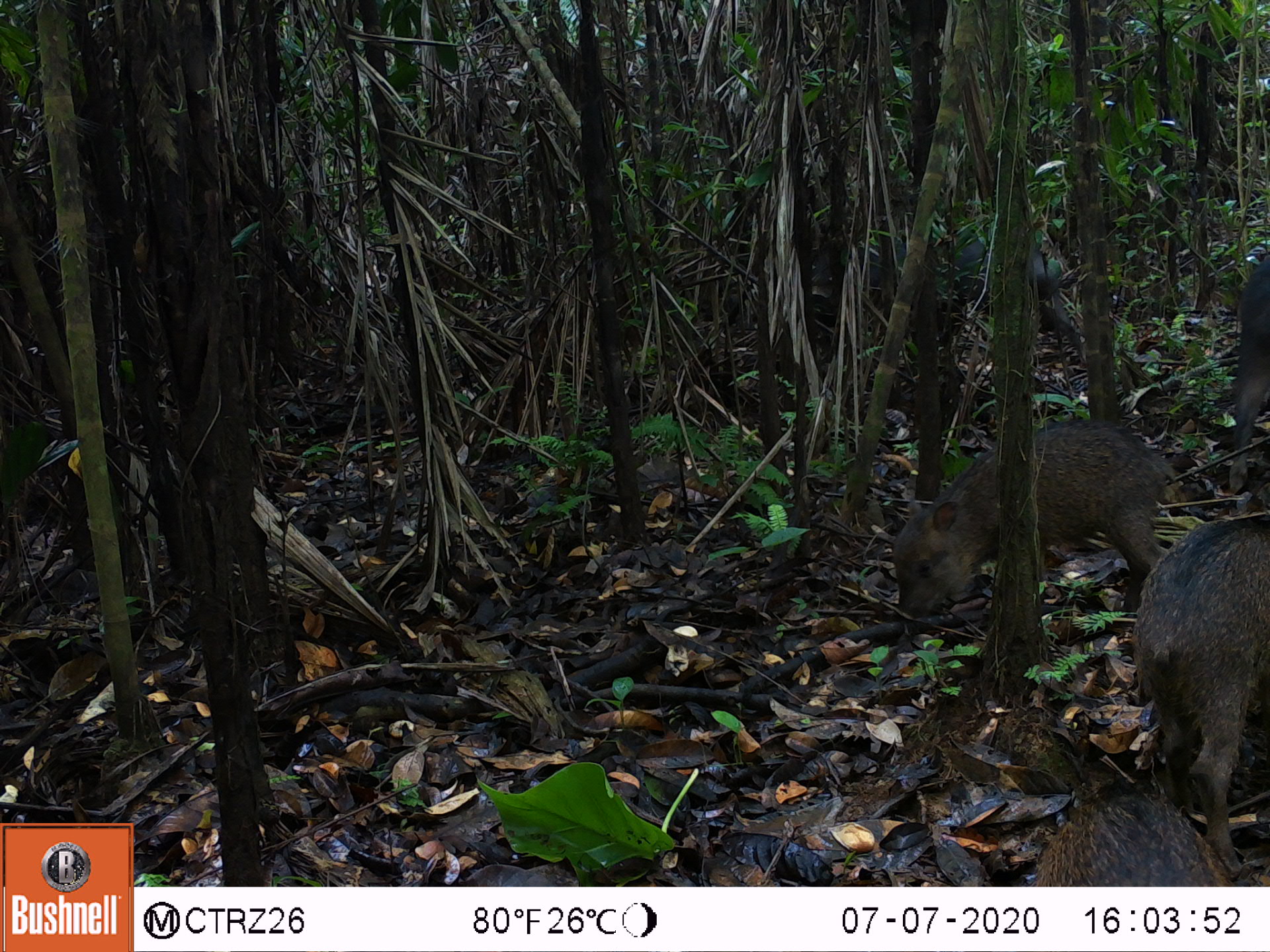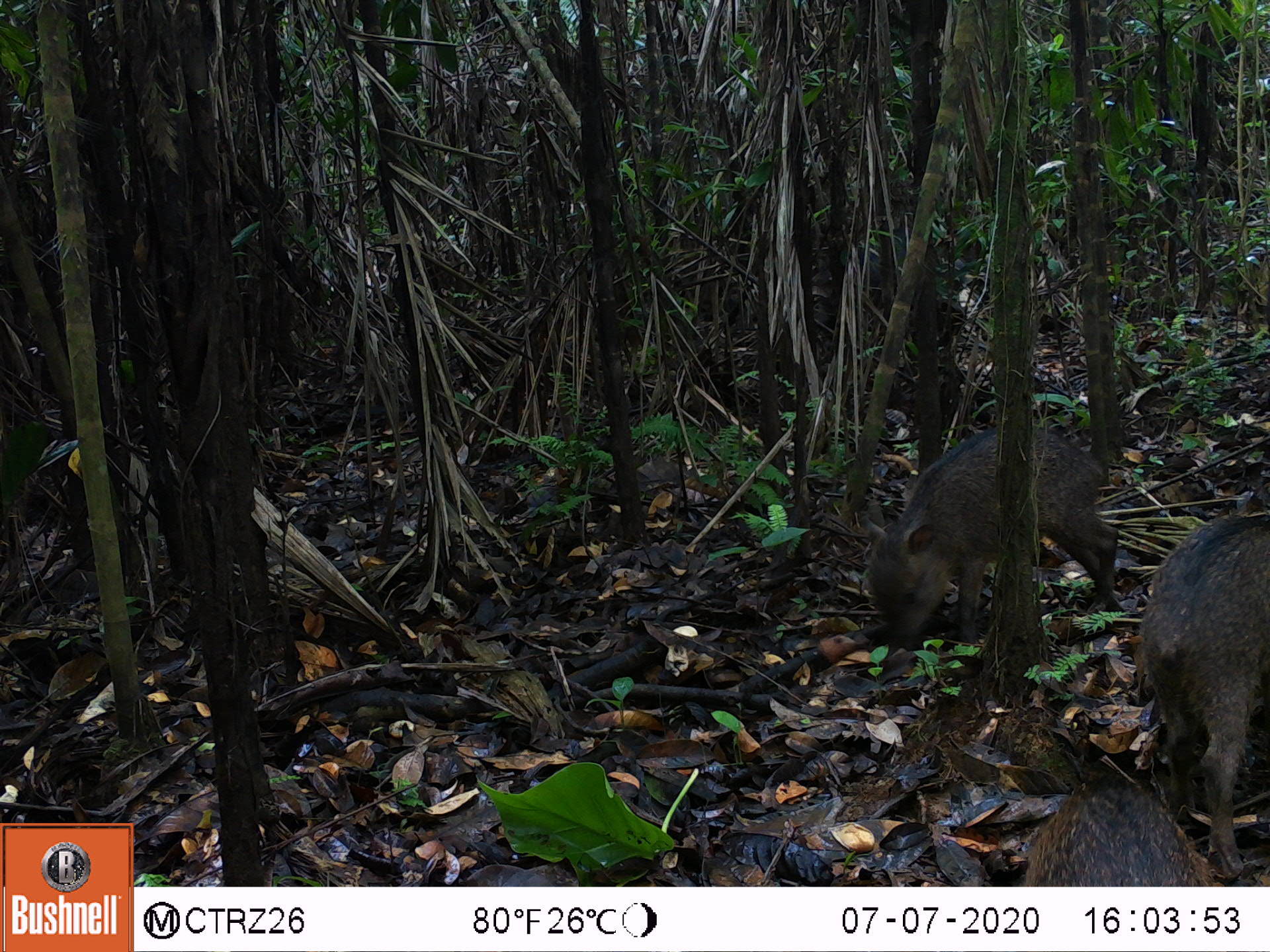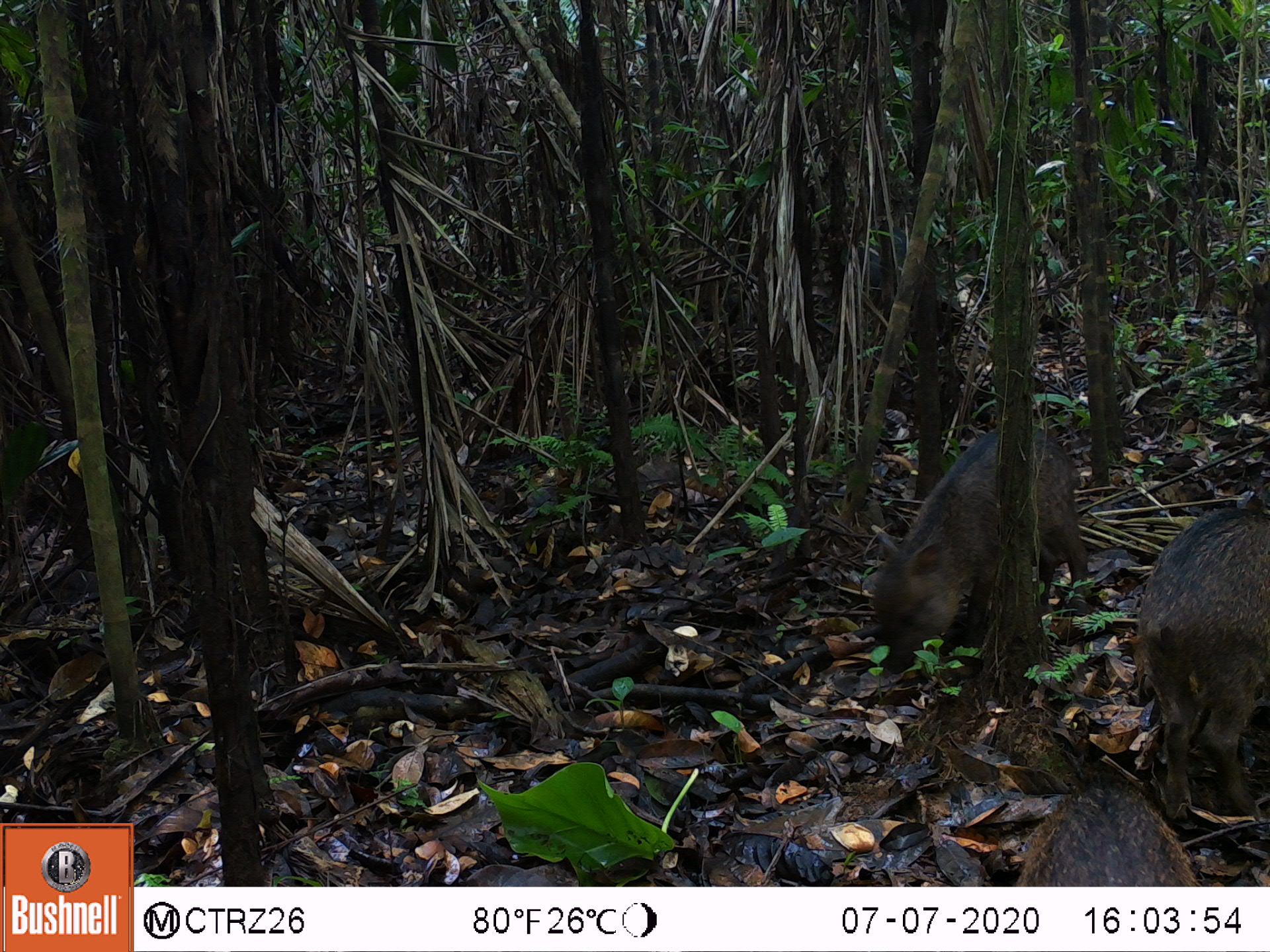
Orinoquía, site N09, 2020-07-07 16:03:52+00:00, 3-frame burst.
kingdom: Animalia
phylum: Chordata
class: Mammalia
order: Artiodactyla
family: Tayassuidae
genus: Tayassu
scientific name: Tayassu pecari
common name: white-lipped peccary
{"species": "white-lipped peccary (Tayassu pecari)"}